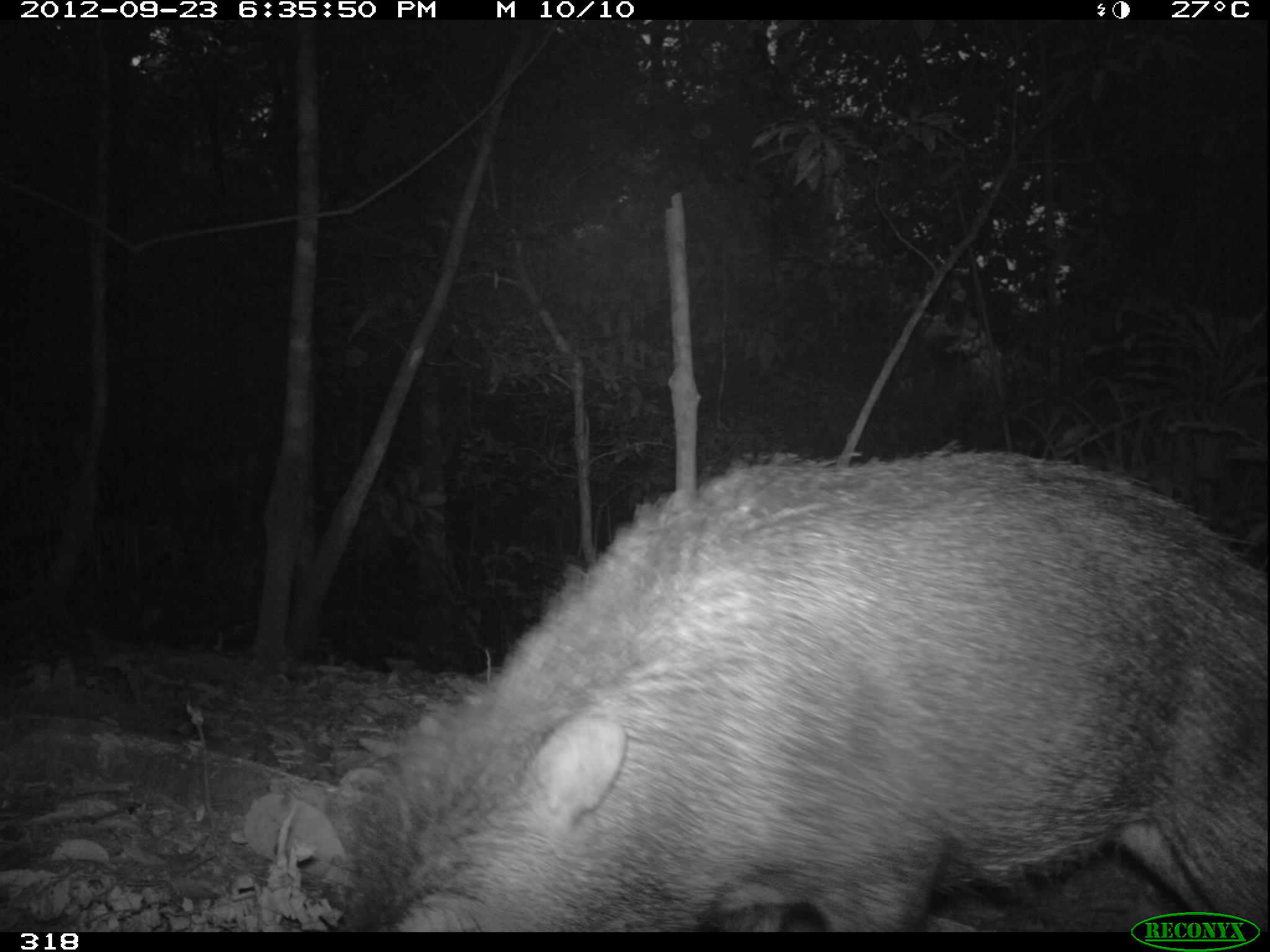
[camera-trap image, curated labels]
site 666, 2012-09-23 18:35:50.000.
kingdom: Animalia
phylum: Chordata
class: Mammalia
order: Artiodactyla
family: Tayassuidae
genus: Tayassu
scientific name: Tayassu pecari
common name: white-lipped peccary